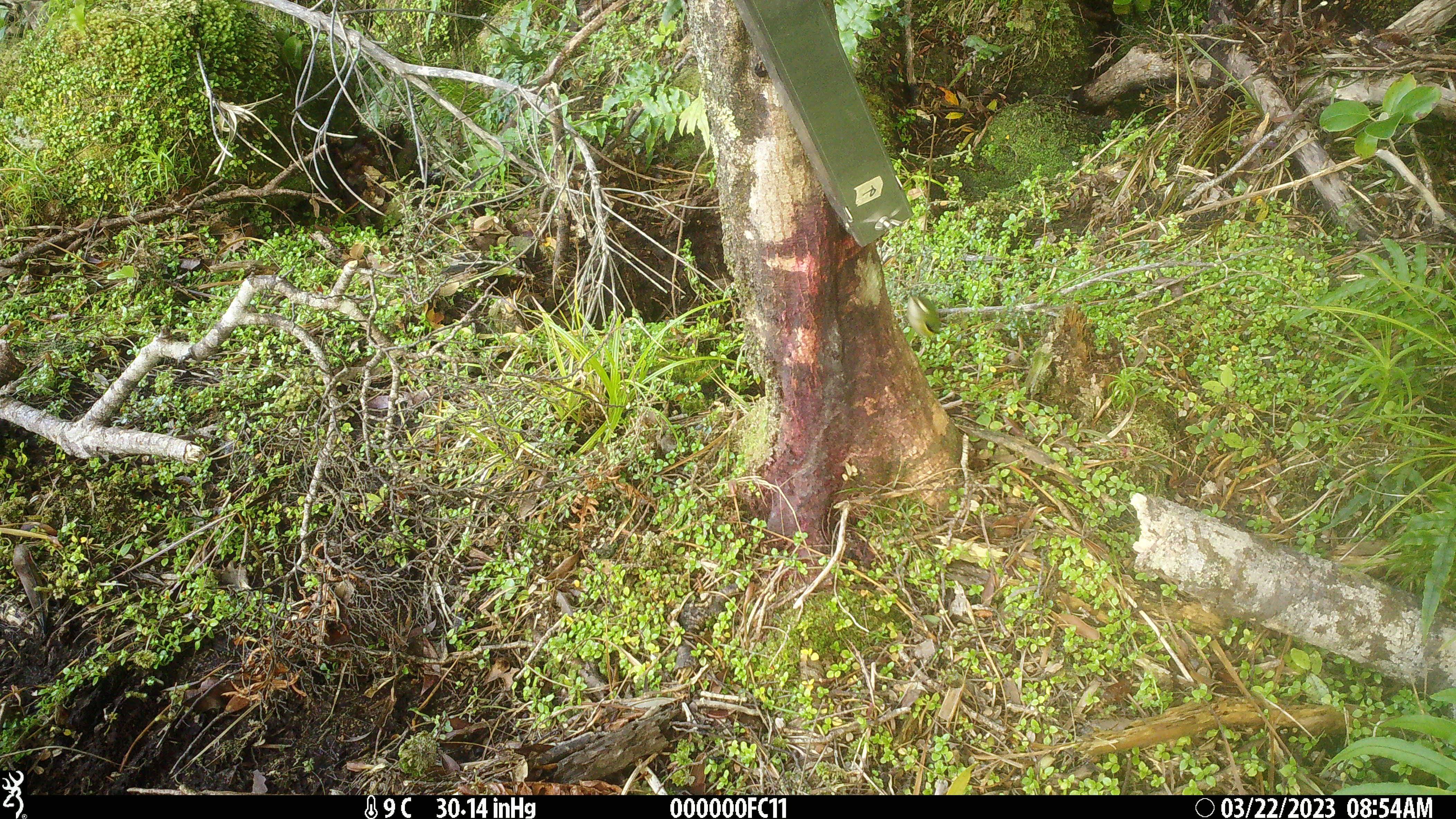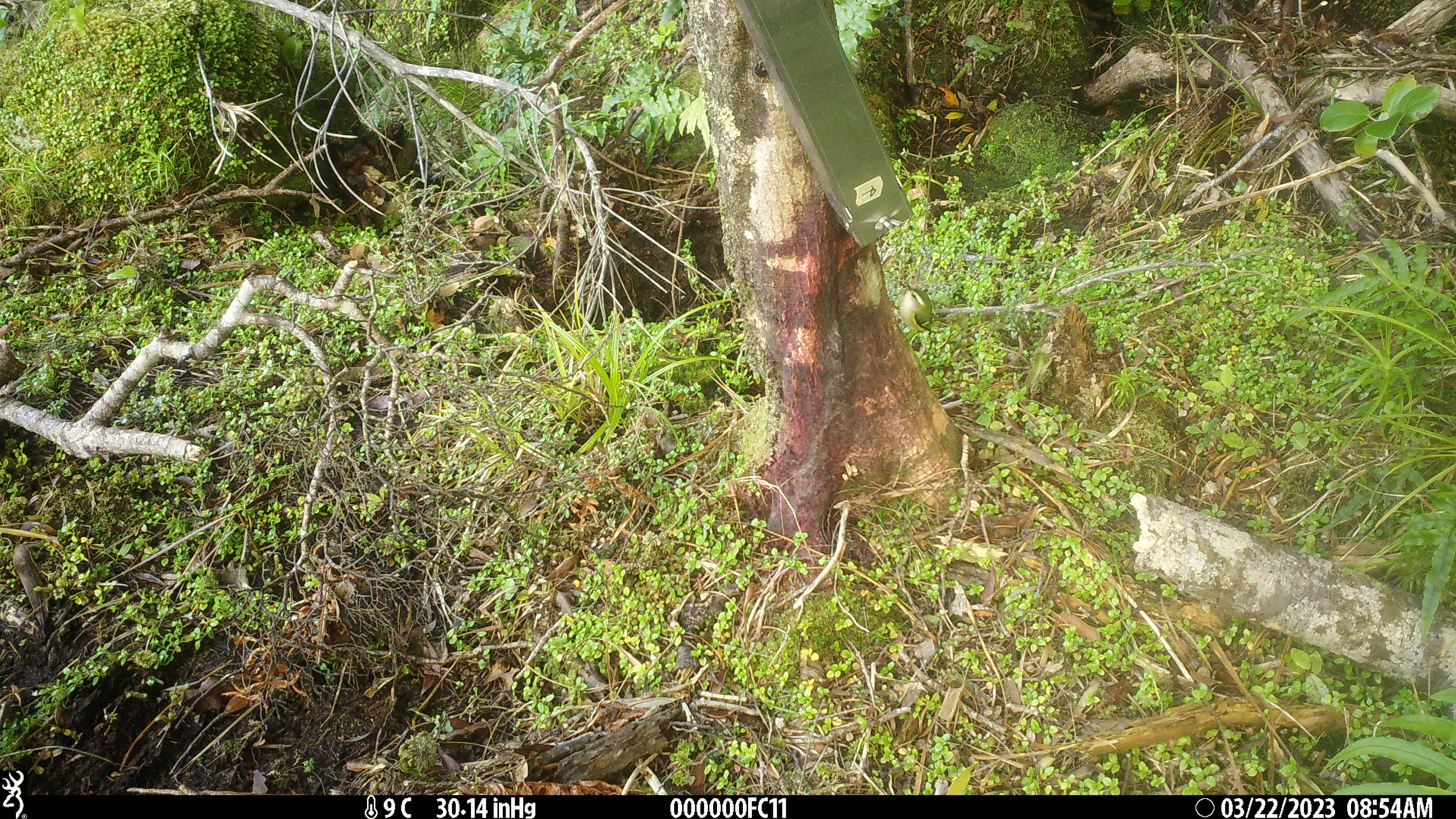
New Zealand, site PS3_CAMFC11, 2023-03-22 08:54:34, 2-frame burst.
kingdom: Animalia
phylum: Chordata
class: Aves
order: Passeriformes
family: Acanthisittidae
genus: Acanthisitta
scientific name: Acanthisitta chloris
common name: rifleman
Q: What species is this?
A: Rifleman (Acanthisitta chloris).